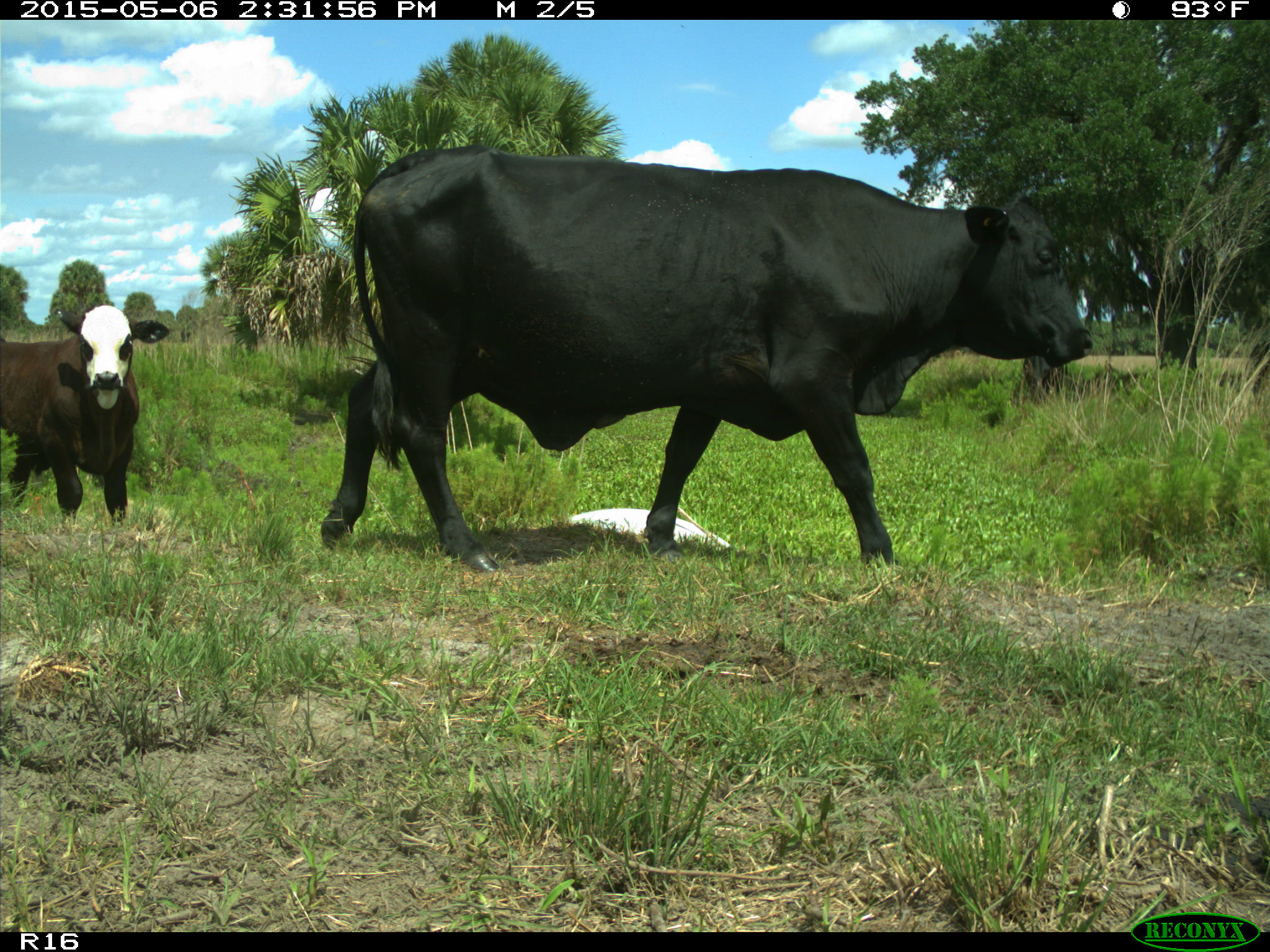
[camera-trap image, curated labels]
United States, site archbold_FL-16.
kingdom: Animalia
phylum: Chordata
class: Mammalia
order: Artiodactyla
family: Bovidae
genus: Bos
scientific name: Bos taurus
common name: domestic cow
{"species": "Bos taurus (domestic cow)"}